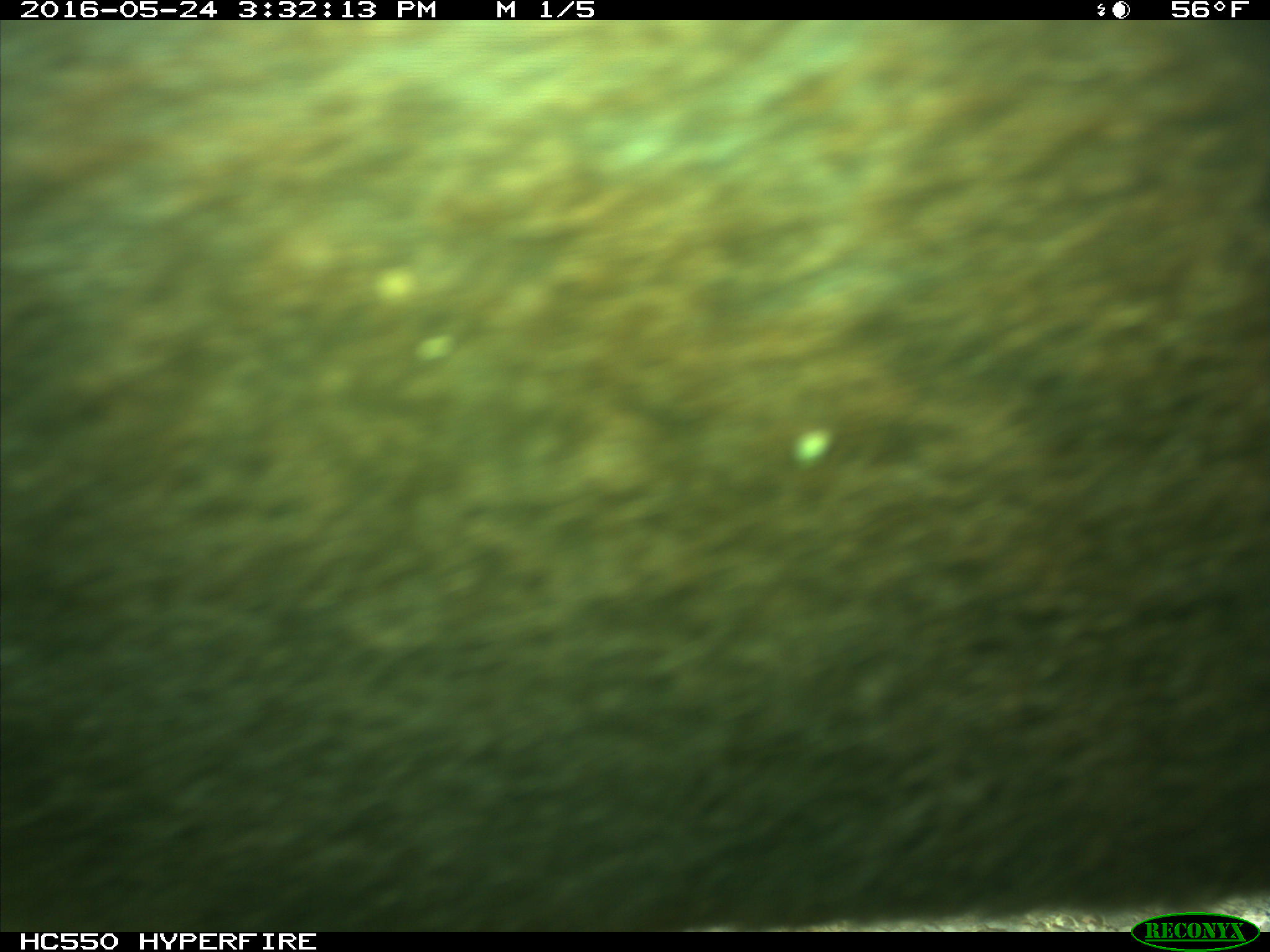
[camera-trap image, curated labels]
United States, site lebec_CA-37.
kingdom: Animalia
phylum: Chordata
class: Mammalia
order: Artiodactyla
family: Bovidae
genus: Bos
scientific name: Bos taurus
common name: domestic cow